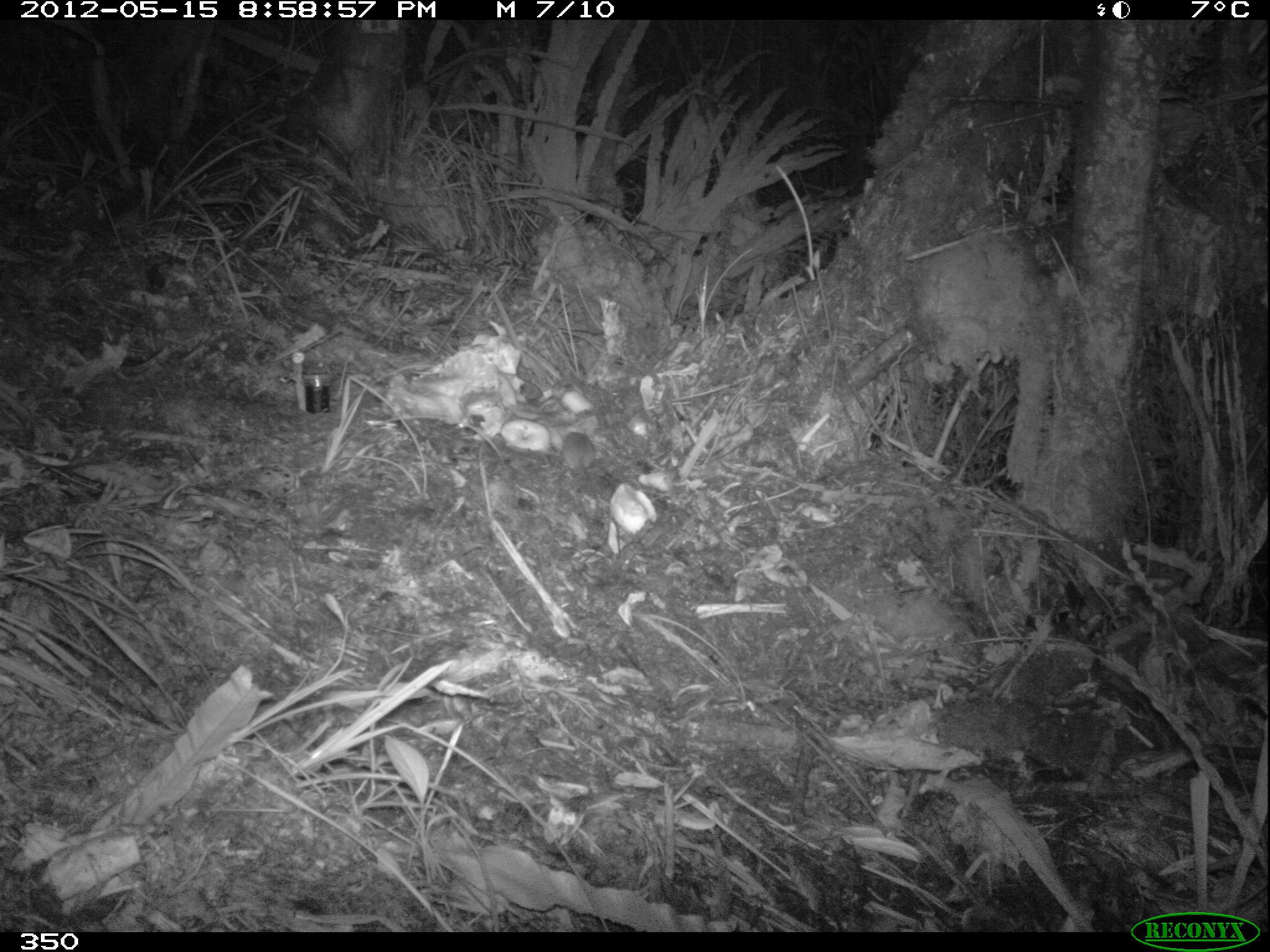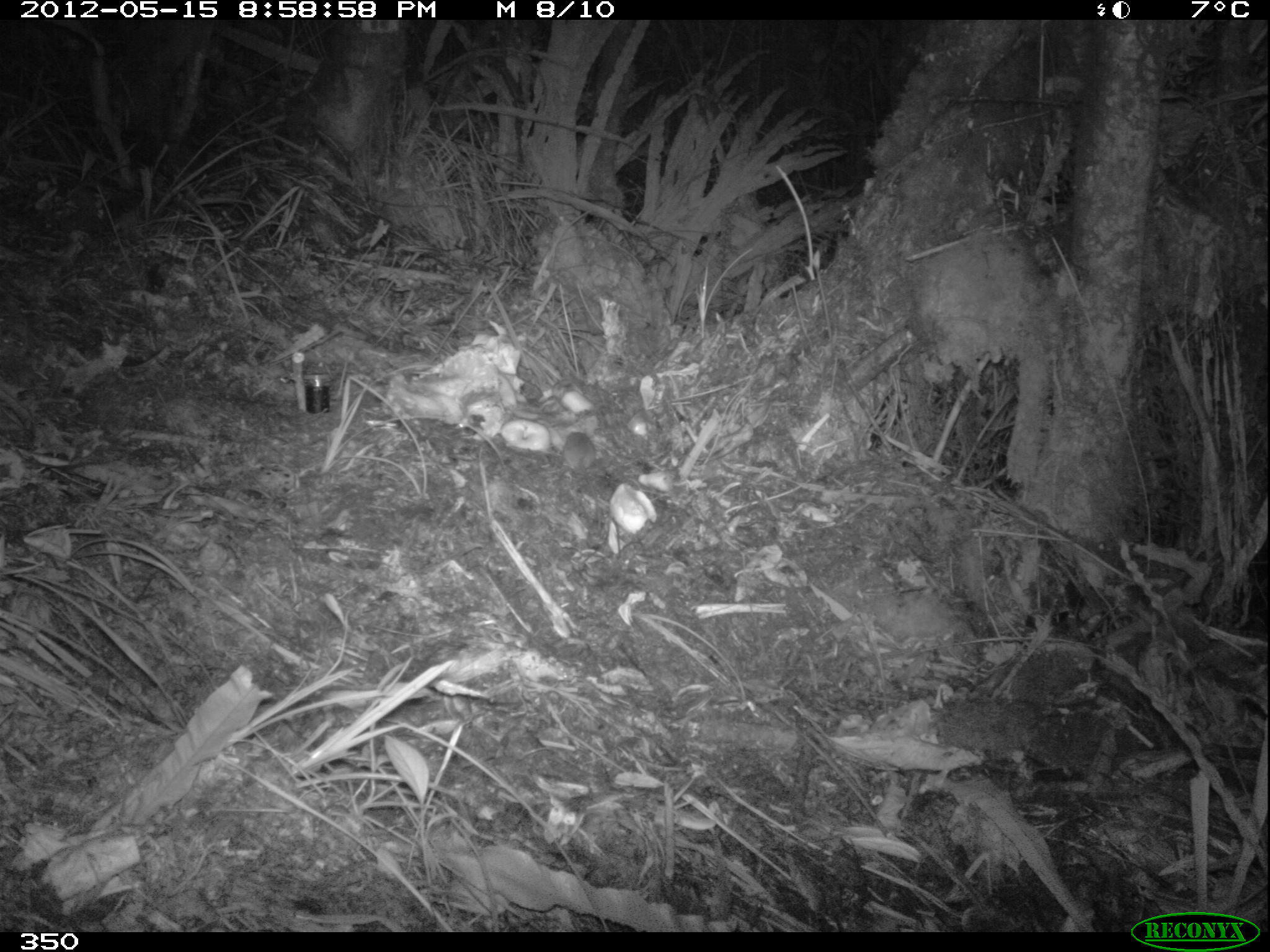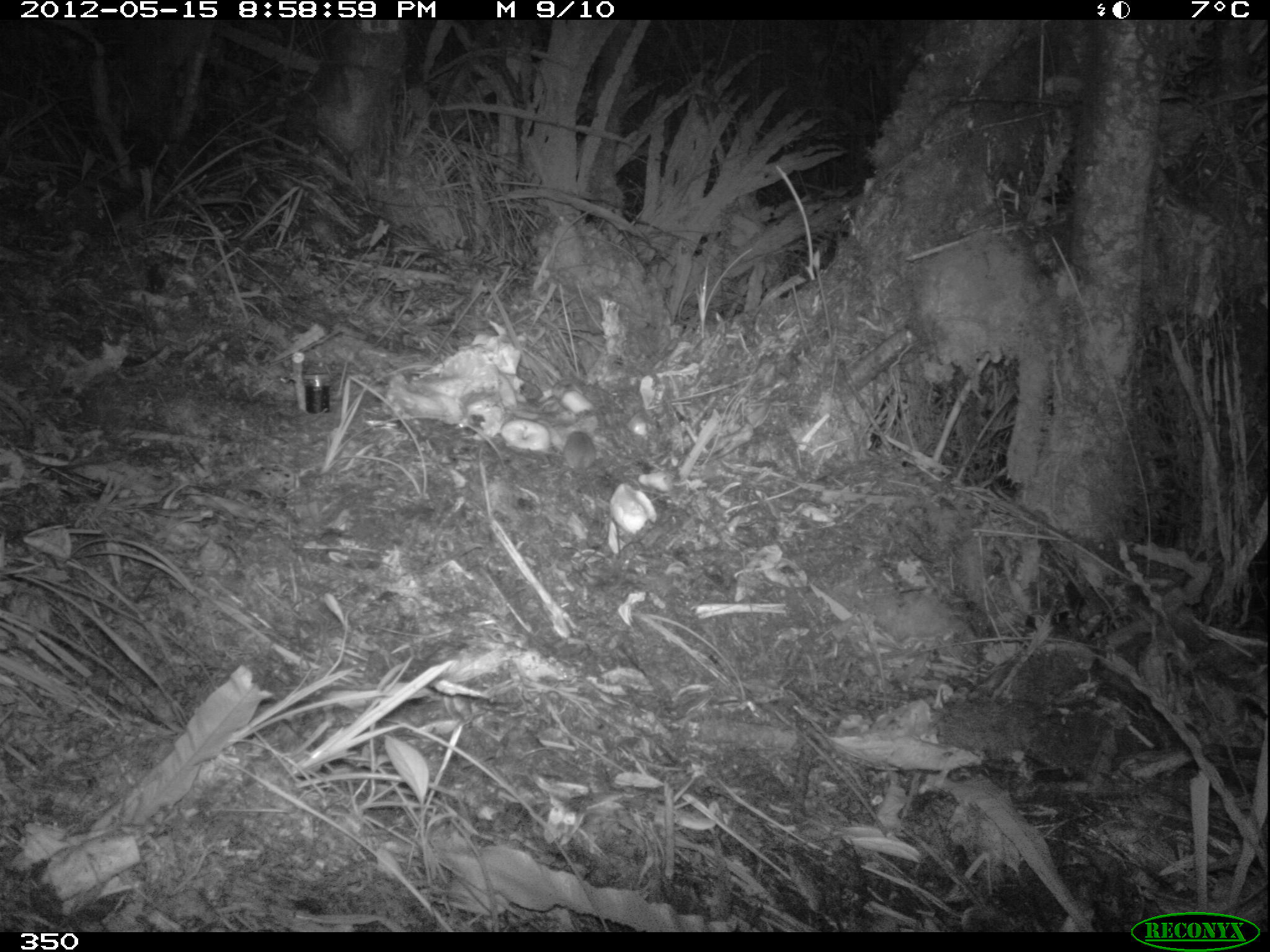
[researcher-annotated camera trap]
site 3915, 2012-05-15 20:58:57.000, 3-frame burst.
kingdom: Animalia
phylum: Chordata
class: Mammalia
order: Rodentia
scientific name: Rodentia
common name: rodents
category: unknown rodent